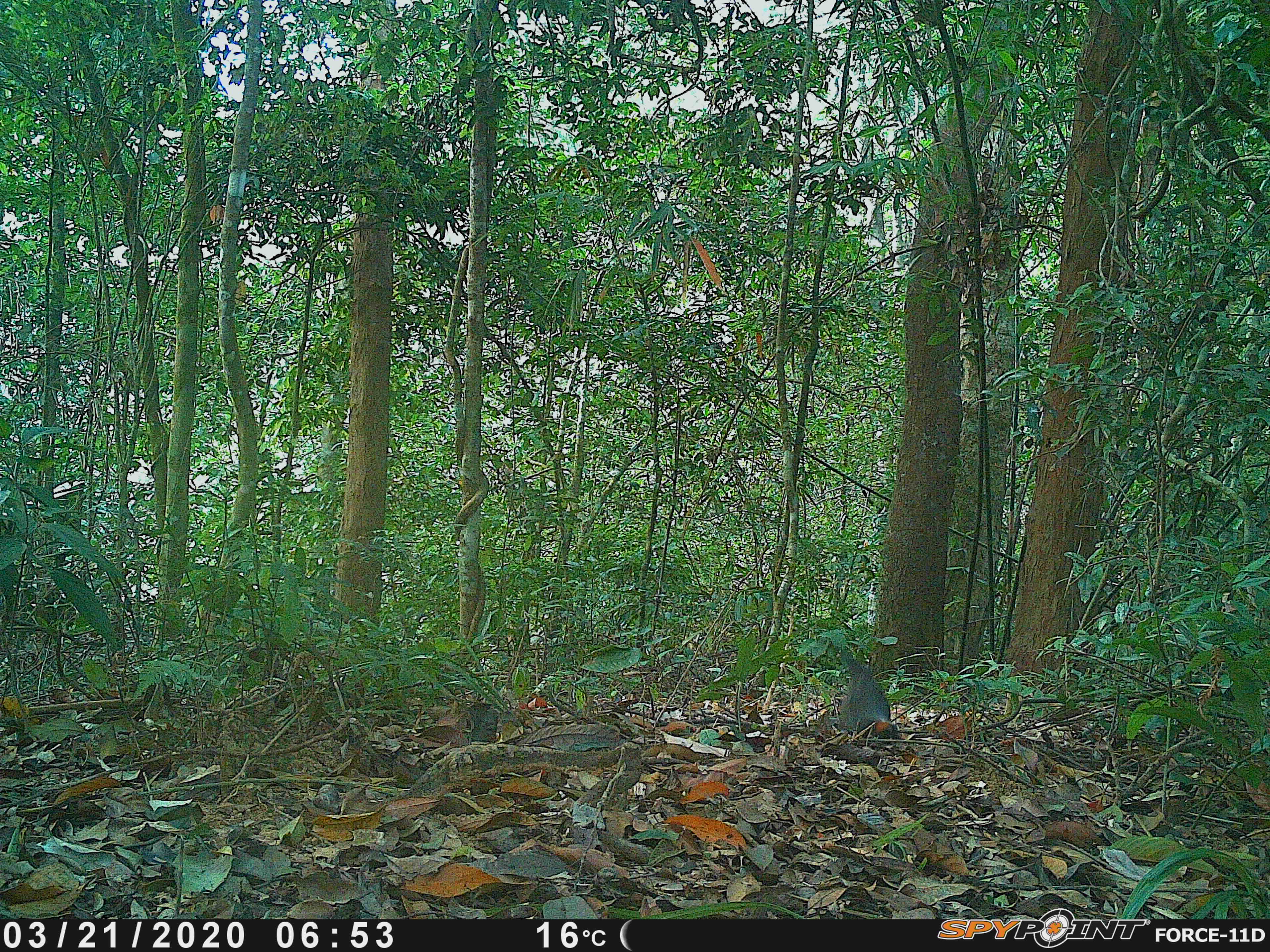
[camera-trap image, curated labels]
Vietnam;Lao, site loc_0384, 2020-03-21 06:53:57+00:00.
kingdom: Animalia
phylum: Chordata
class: Aves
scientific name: Aves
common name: bird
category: unidentified bird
Unidentified bird (bird) (Aves). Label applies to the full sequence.